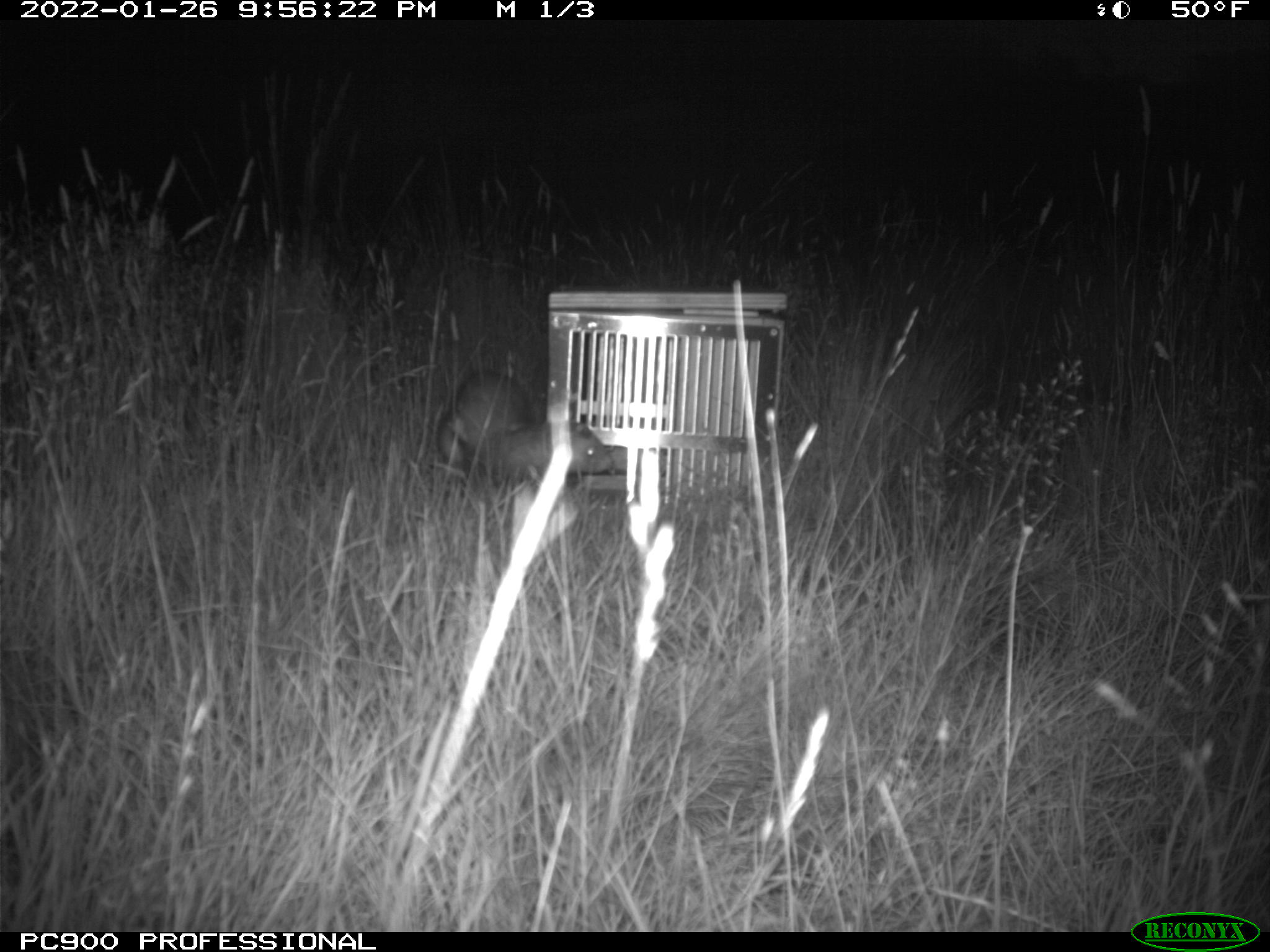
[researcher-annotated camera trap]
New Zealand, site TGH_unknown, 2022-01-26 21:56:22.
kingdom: Animalia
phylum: Chordata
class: Mammalia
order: Carnivora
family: Mustelidae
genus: Mustela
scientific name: Mustela furo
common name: ferret